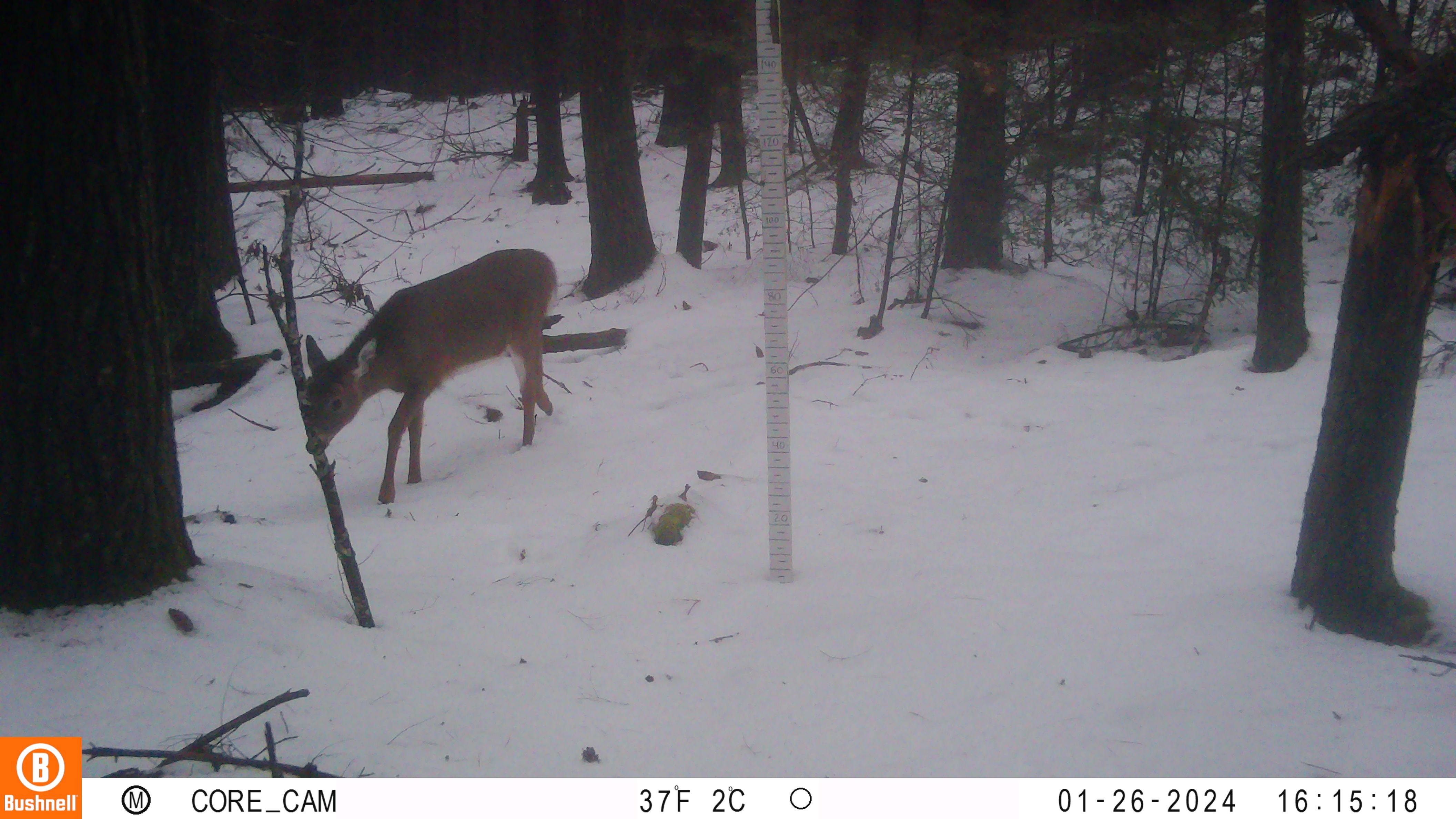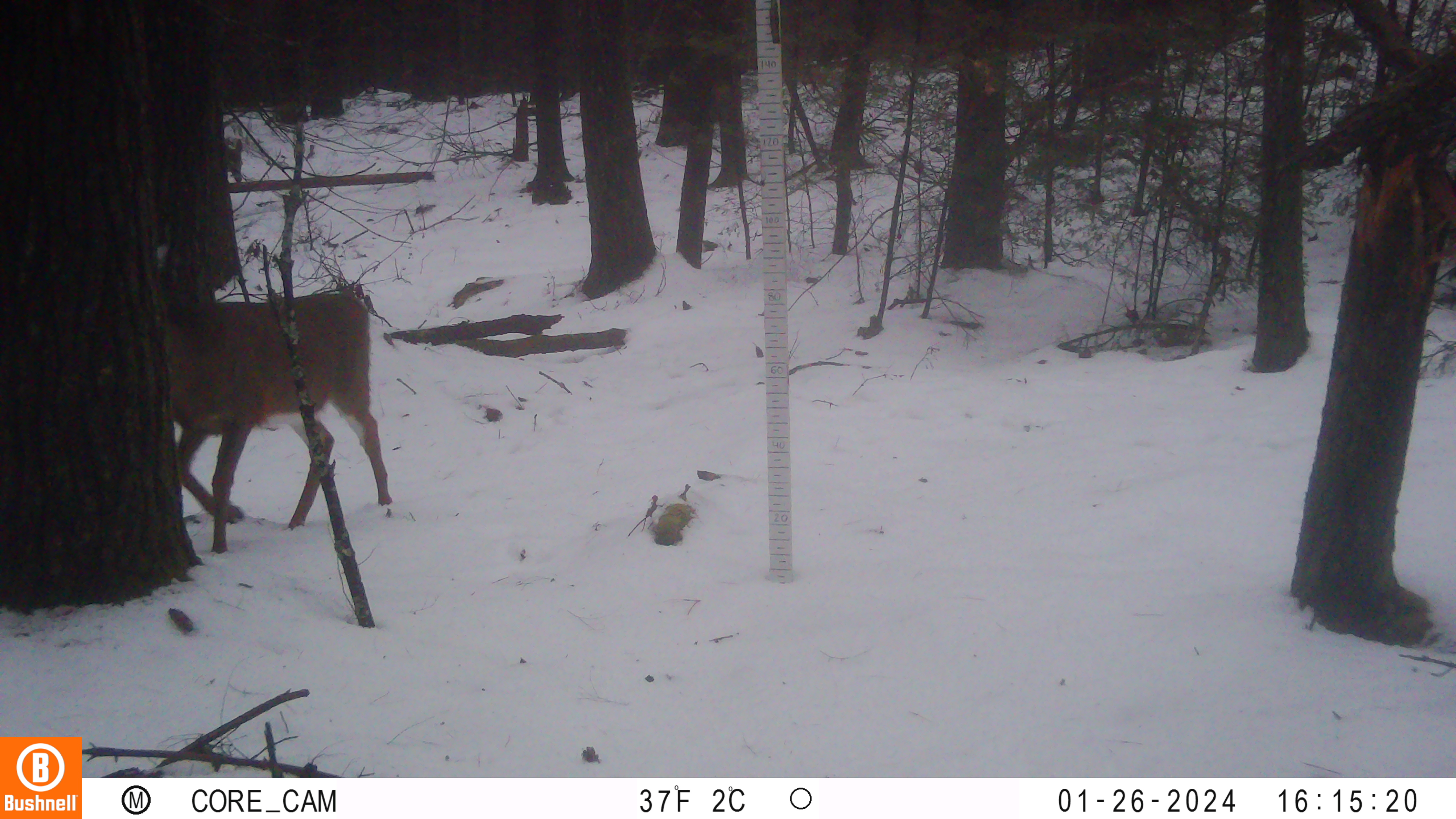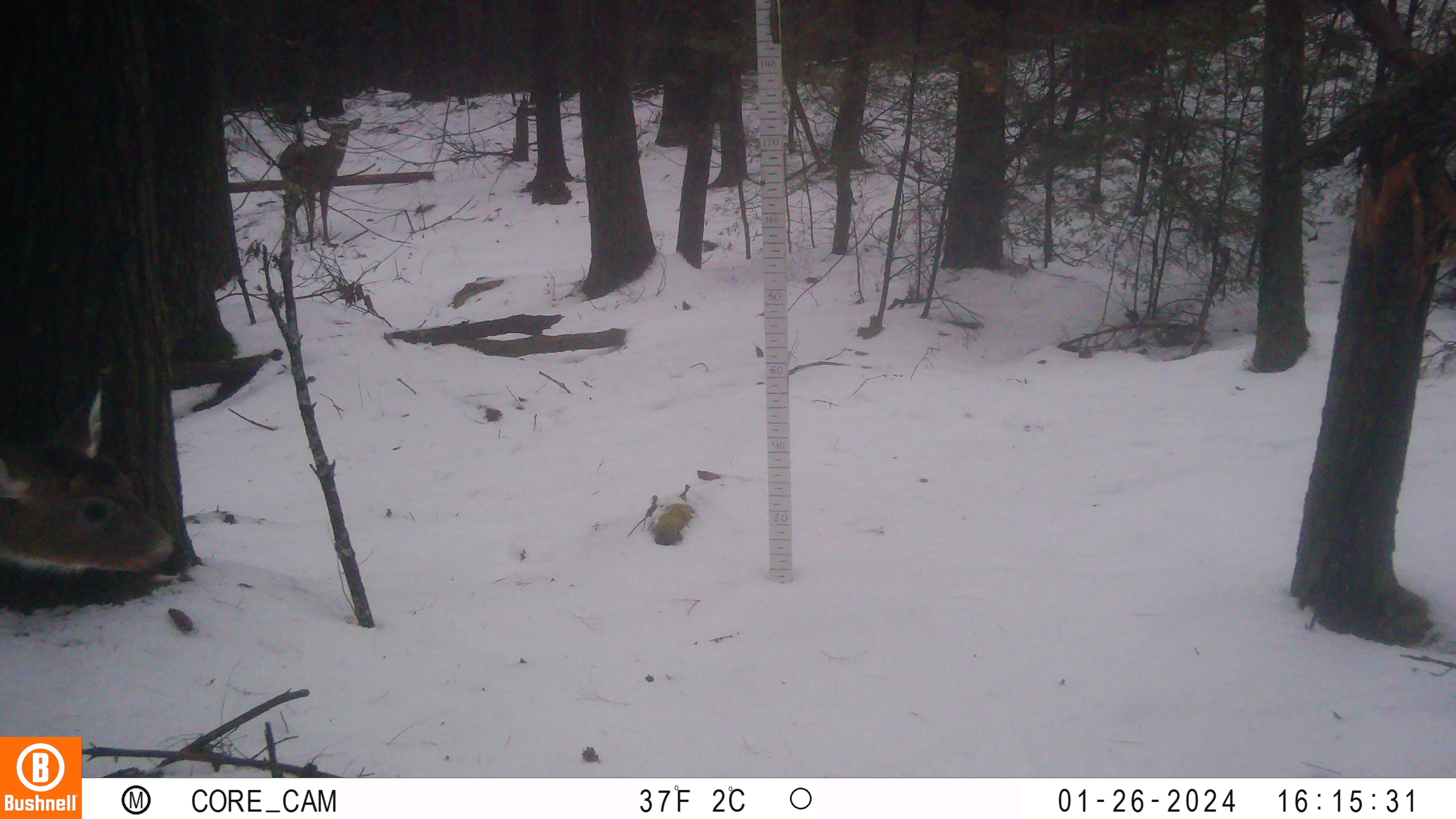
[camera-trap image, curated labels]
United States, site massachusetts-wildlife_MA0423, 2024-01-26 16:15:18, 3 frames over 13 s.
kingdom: Animalia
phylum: Chordata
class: Mammalia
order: Artiodactyla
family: Cervidae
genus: Odocoileus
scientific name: Odocoileus virginianus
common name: white-tailed deer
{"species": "white-tailed deer (Odocoileus virginianus)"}